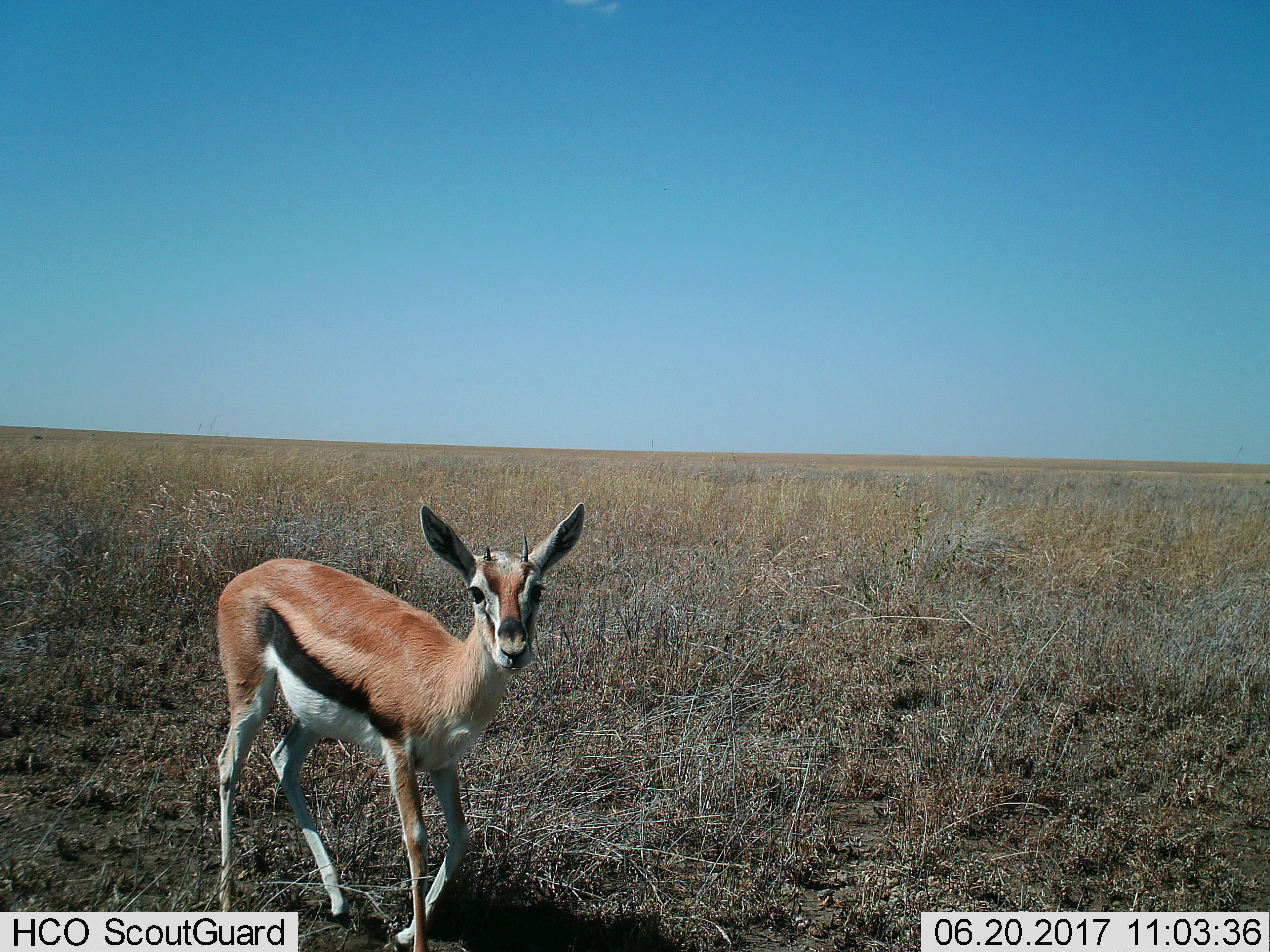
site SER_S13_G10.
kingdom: Animalia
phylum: Chordata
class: Mammalia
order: Artiodactyla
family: Bovidae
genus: Eudorcas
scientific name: Eudorcas thomsonii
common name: thomson's gazelle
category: gazellethomsons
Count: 1.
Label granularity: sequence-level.